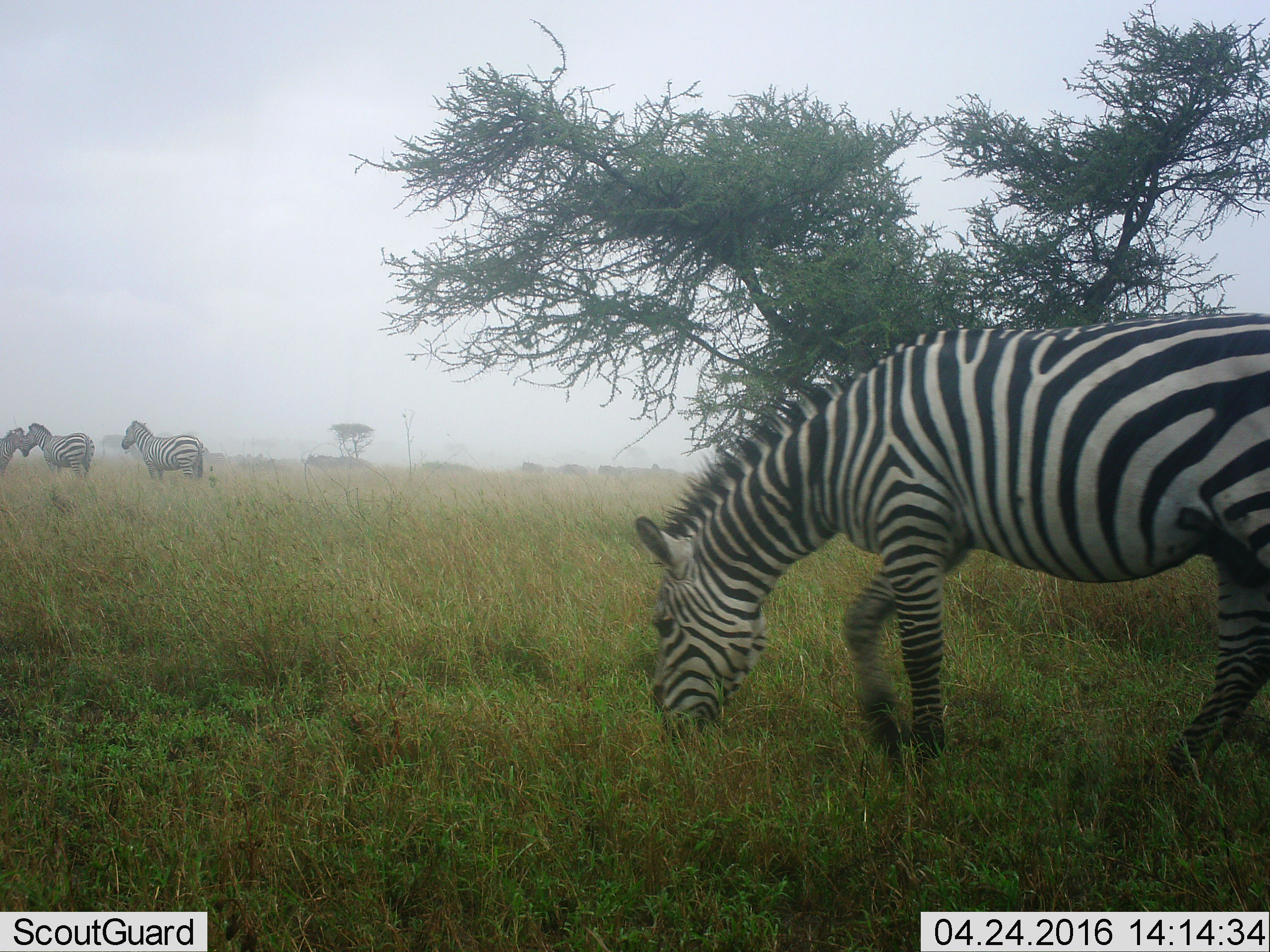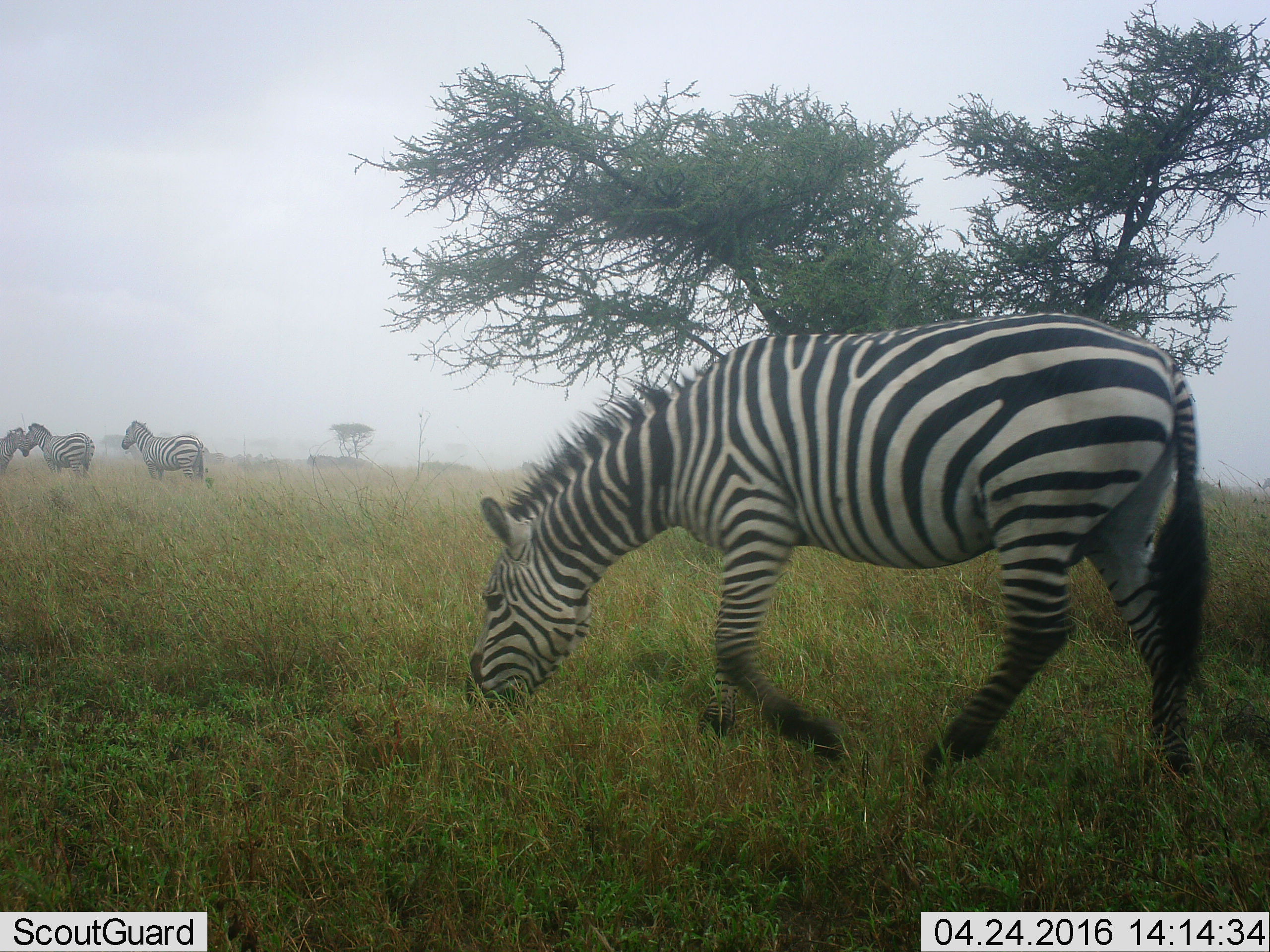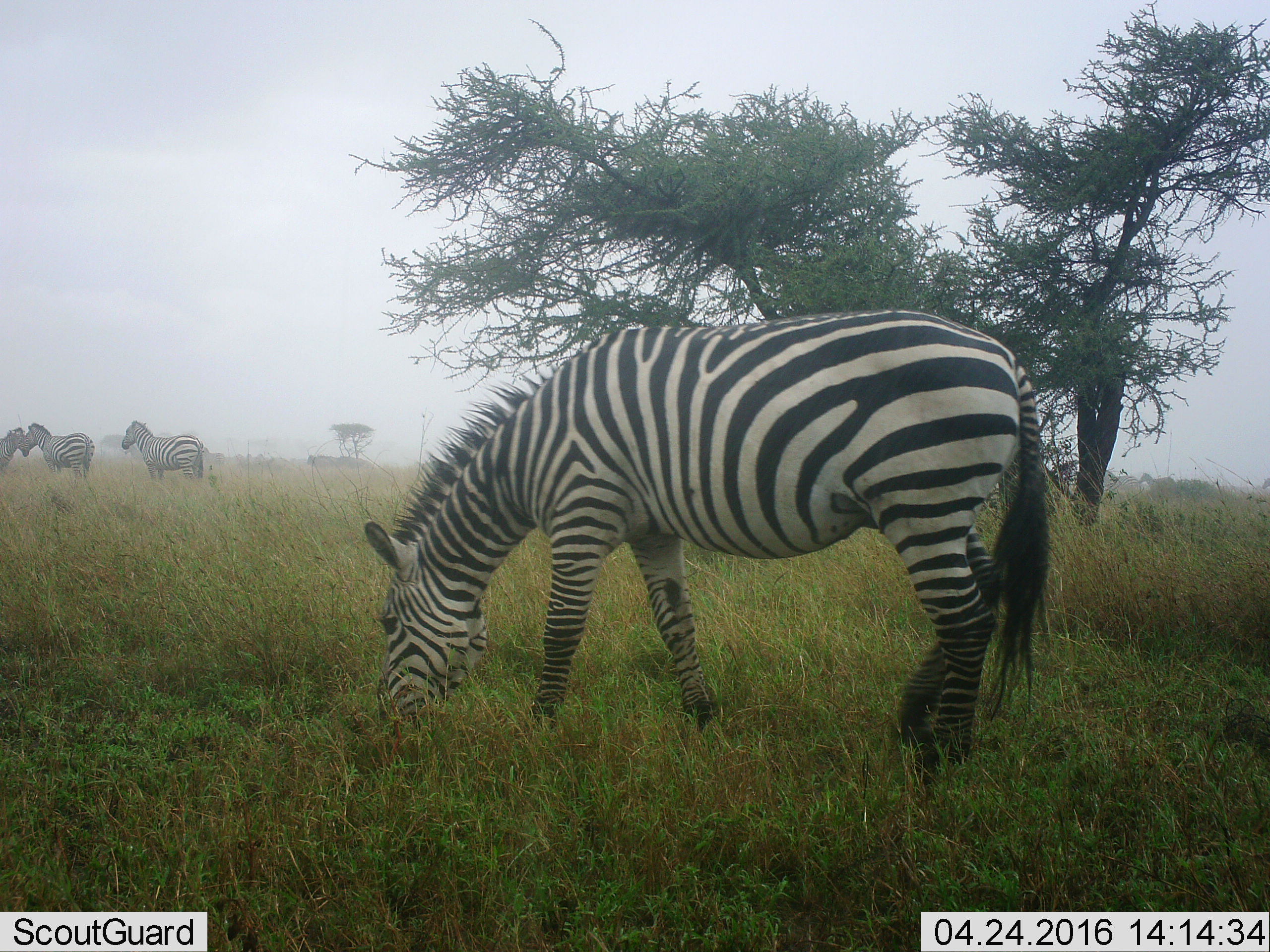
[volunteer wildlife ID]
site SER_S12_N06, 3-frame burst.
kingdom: Animalia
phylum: Chordata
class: Mammalia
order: Perissodactyla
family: Equidae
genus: Equus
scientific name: Equus quagga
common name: plains zebra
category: zebraplains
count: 4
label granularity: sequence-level